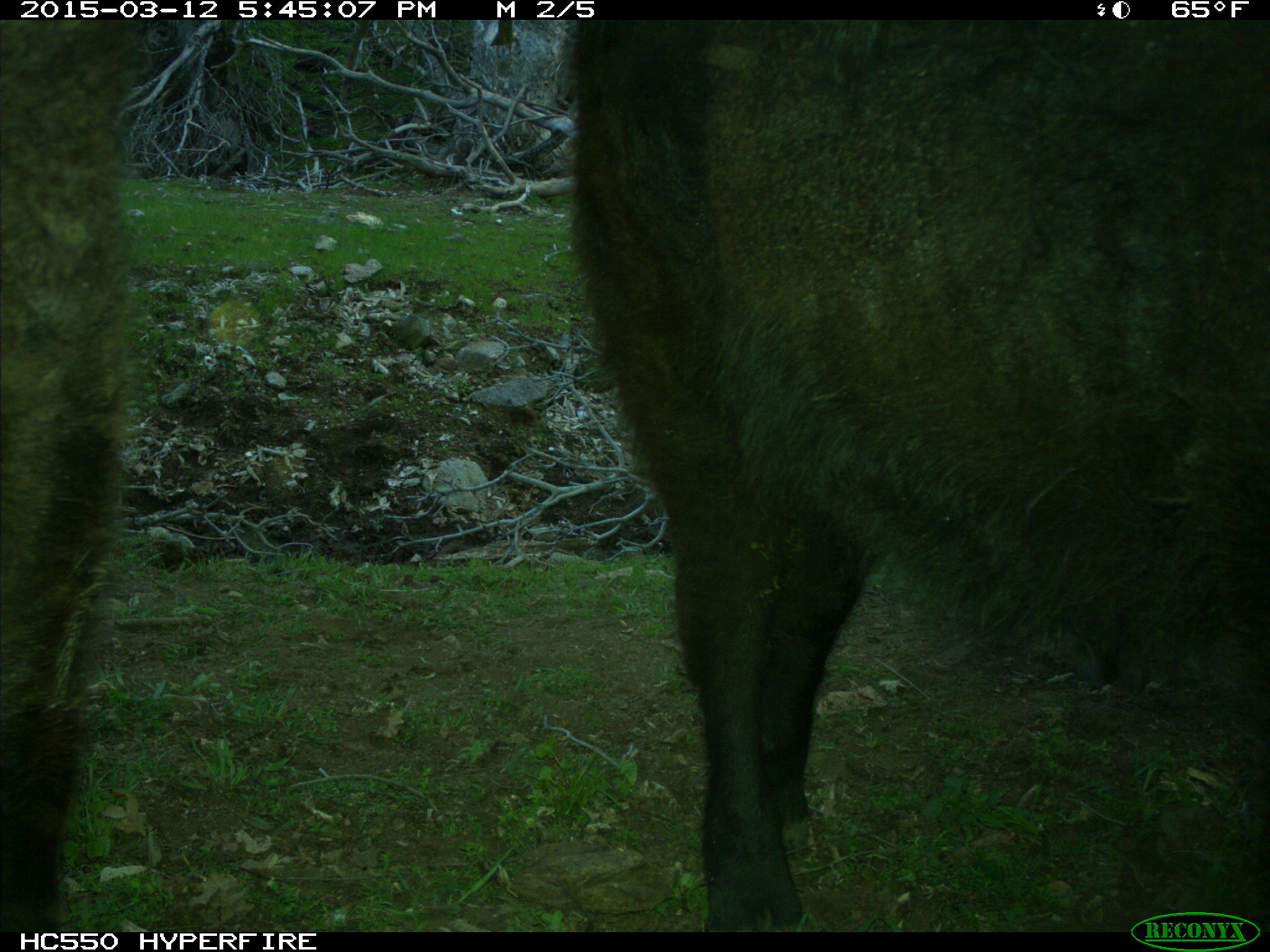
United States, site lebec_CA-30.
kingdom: Animalia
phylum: Chordata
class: Mammalia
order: Artiodactyla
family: Bovidae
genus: Bos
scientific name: Bos taurus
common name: domestic cow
Bos taurus (domestic cow).